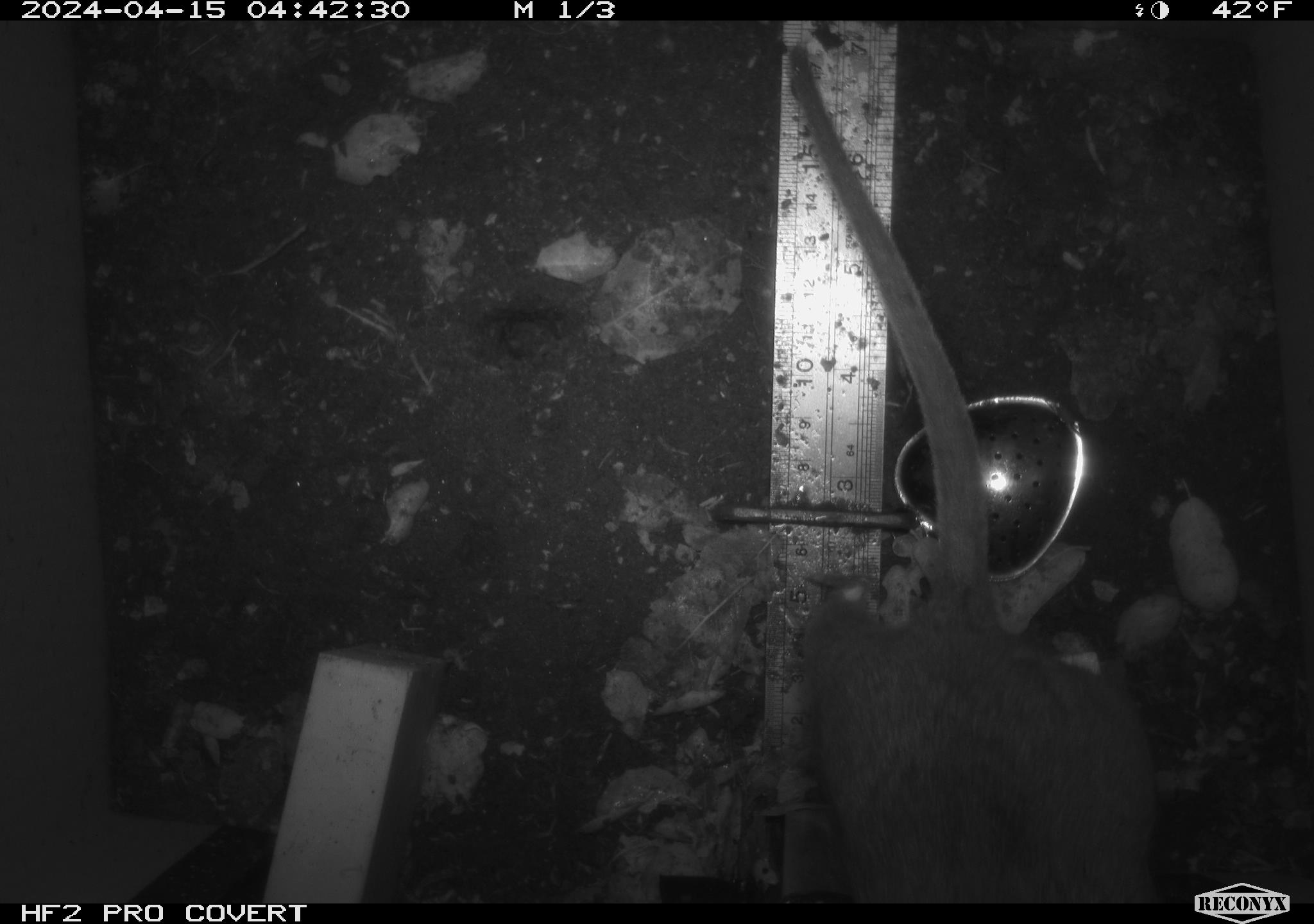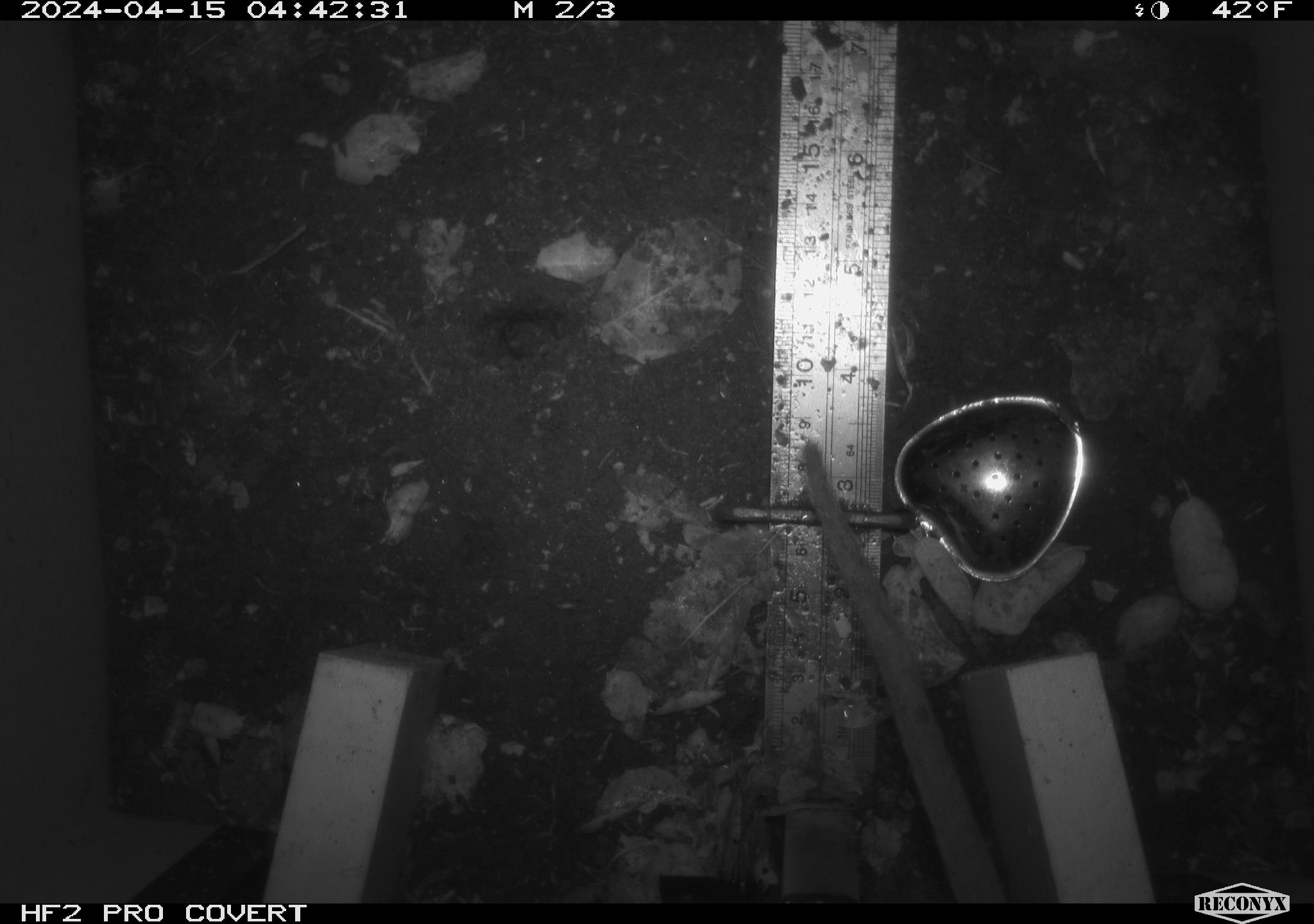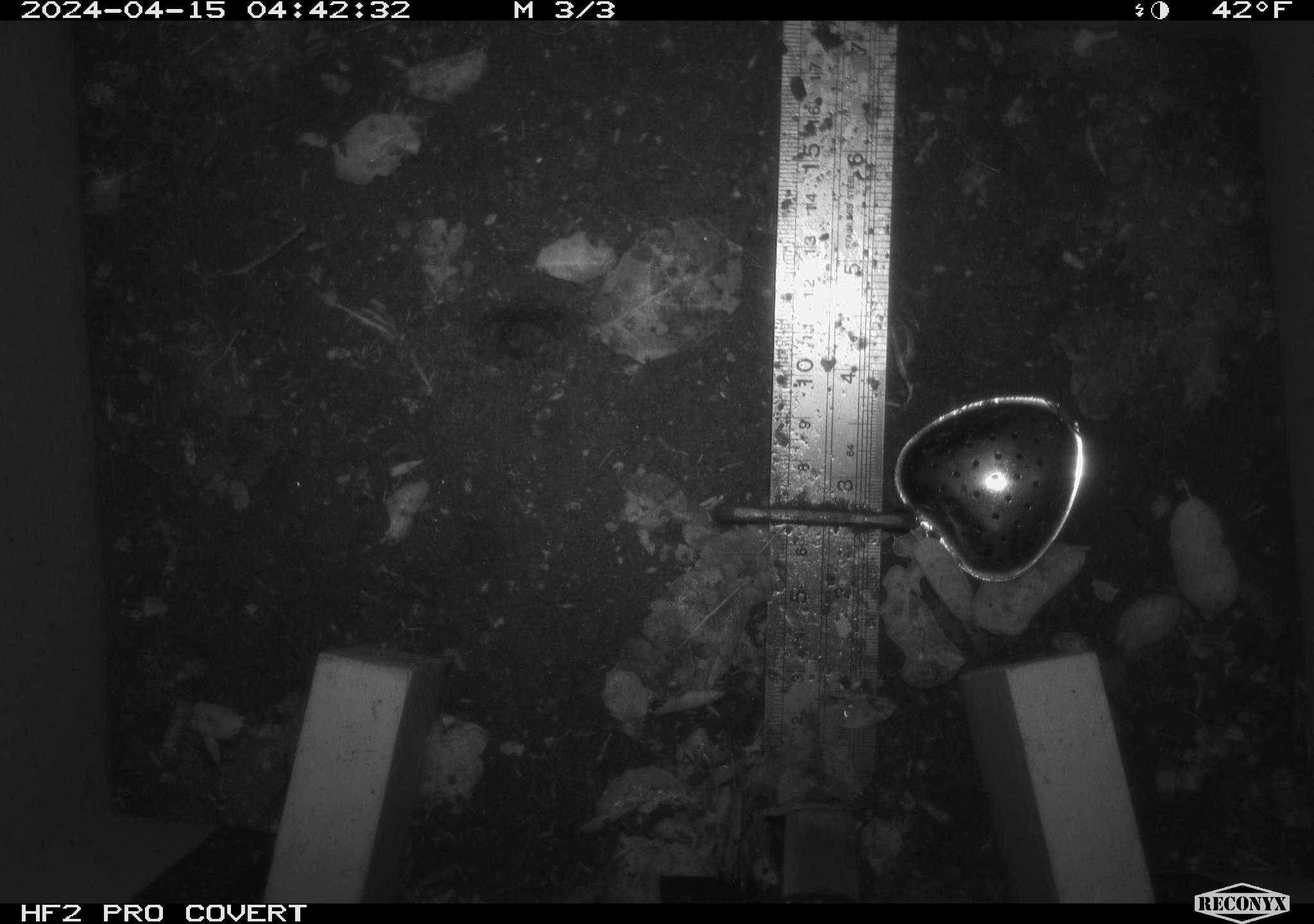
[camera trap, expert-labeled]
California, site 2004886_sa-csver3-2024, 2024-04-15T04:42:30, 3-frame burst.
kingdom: Animalia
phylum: Chordata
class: Mammalia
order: Rodentia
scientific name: Rodentia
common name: rodent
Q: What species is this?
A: Rodent (Rodentia).